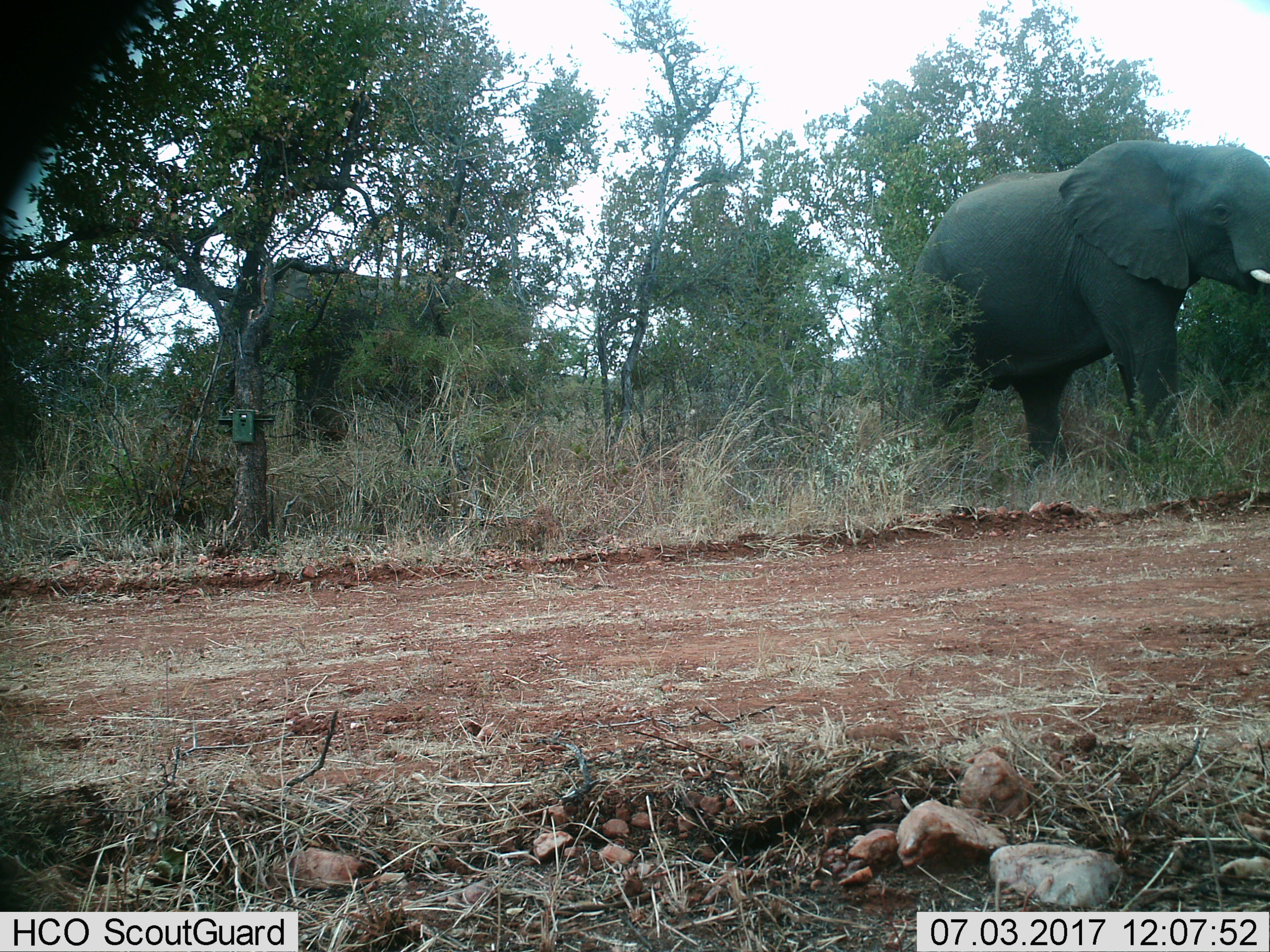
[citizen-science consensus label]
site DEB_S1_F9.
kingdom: Animalia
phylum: Chordata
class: Mammalia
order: Proboscidea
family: Elephantidae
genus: Loxodonta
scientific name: Loxodonta africana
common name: african bush elephant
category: elephant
Elephant (african bush elephant) (Loxodonta africana), count 2. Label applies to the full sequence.